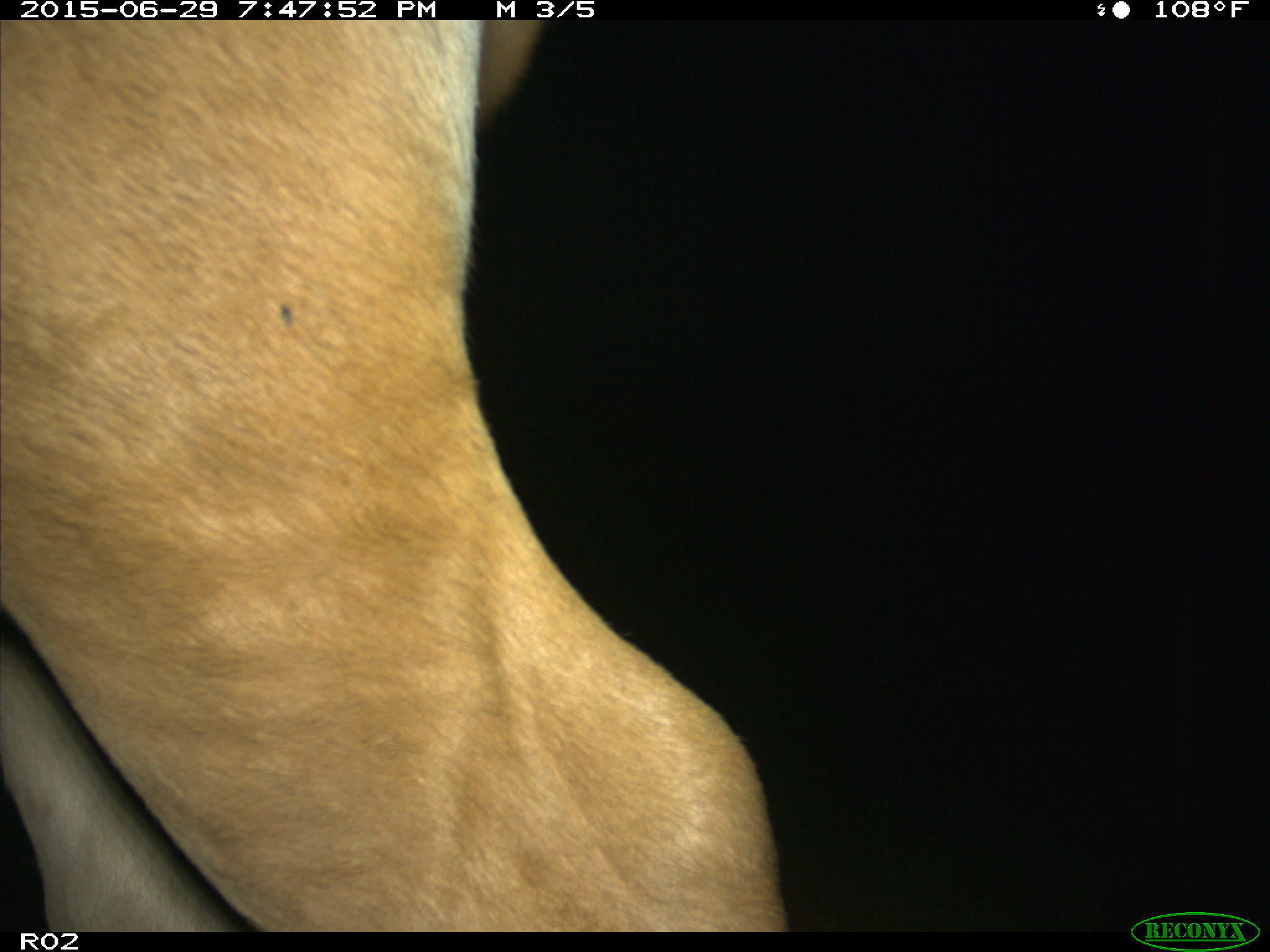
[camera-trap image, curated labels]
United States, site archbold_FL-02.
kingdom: Animalia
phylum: Chordata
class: Mammalia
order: Artiodactyla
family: Bovidae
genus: Bos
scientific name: Bos taurus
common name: domestic cow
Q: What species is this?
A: Bos taurus (domestic cow).